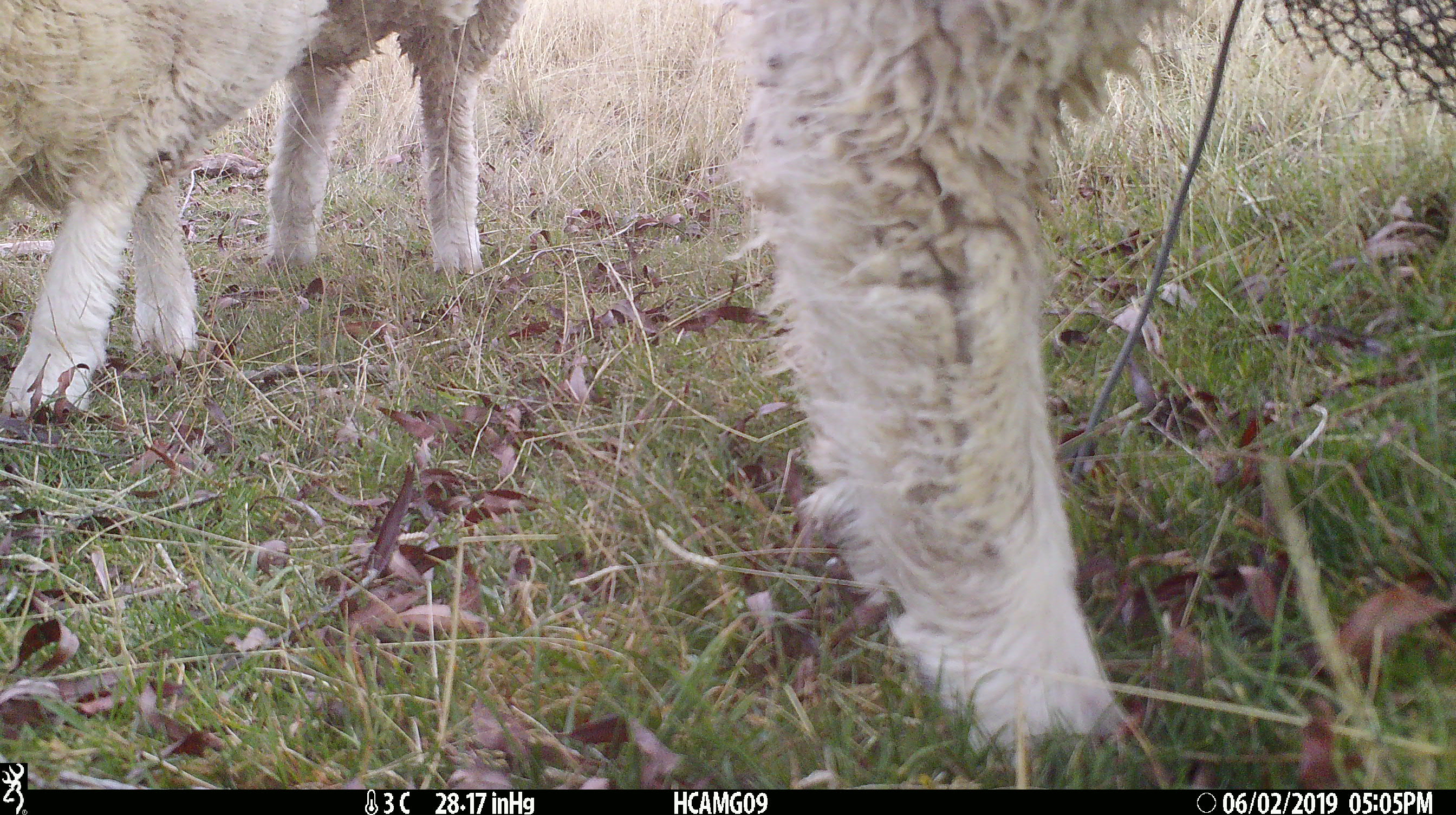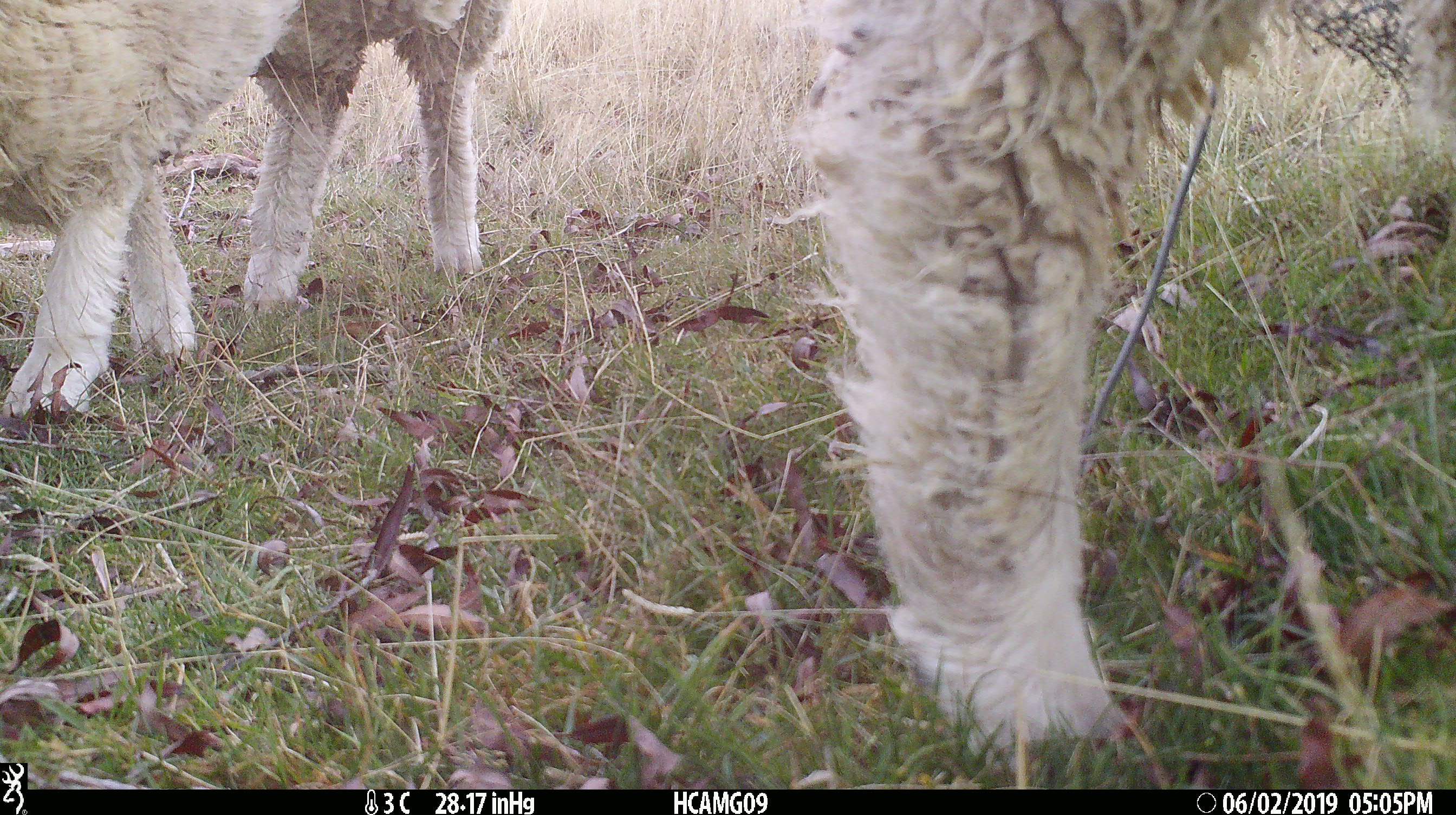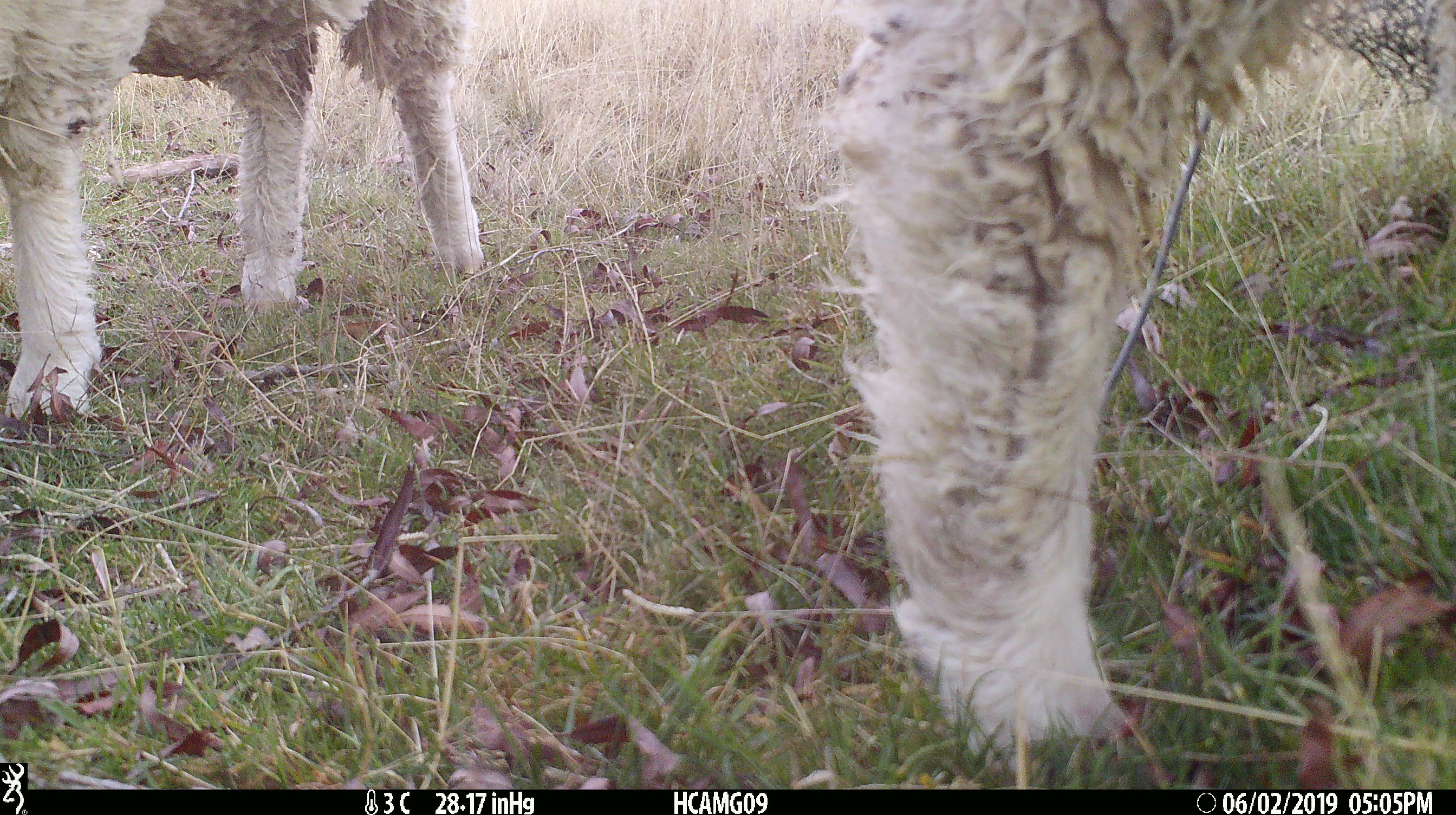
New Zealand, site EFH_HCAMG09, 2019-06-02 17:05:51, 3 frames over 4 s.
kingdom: Animalia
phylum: Chordata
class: Mammalia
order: Artiodactyla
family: Bovidae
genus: Ovis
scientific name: Ovis aries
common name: domestic sheep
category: sheep